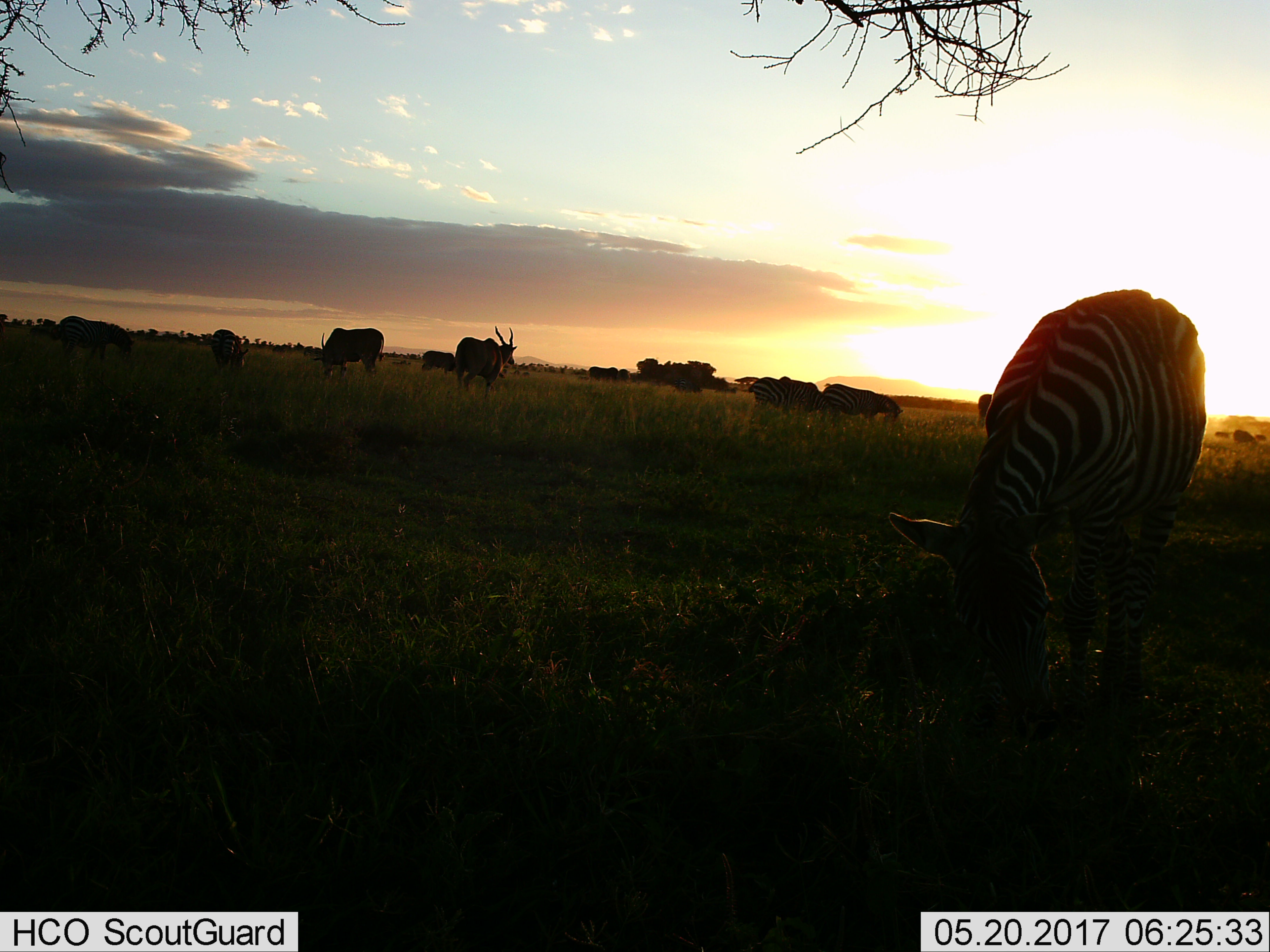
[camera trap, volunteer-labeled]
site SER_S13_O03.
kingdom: Animalia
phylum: Chordata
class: Mammalia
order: Artiodactyla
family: Bovidae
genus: Tragelaphus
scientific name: Tragelaphus oryx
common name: eland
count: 3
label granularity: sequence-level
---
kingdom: Animalia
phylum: Chordata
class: Mammalia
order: Perissodactyla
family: Equidae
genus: Equus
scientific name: Equus quagga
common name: plains zebra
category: zebraplains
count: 5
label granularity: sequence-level